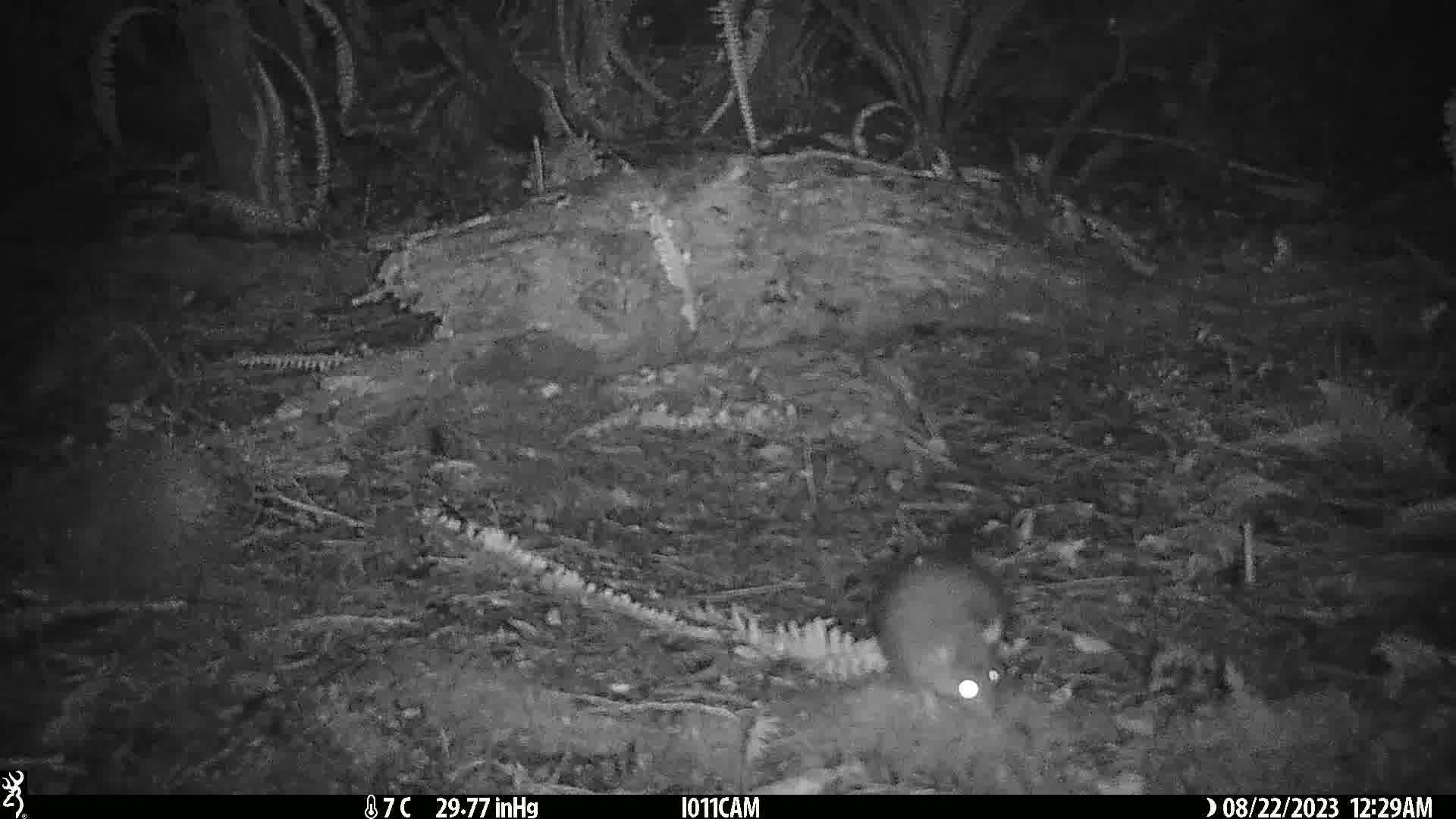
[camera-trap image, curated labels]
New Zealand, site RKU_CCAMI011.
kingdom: Animalia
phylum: Chordata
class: Mammalia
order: Rodentia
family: Muridae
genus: Rattus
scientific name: Rattus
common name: rat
Rat (Rattus).